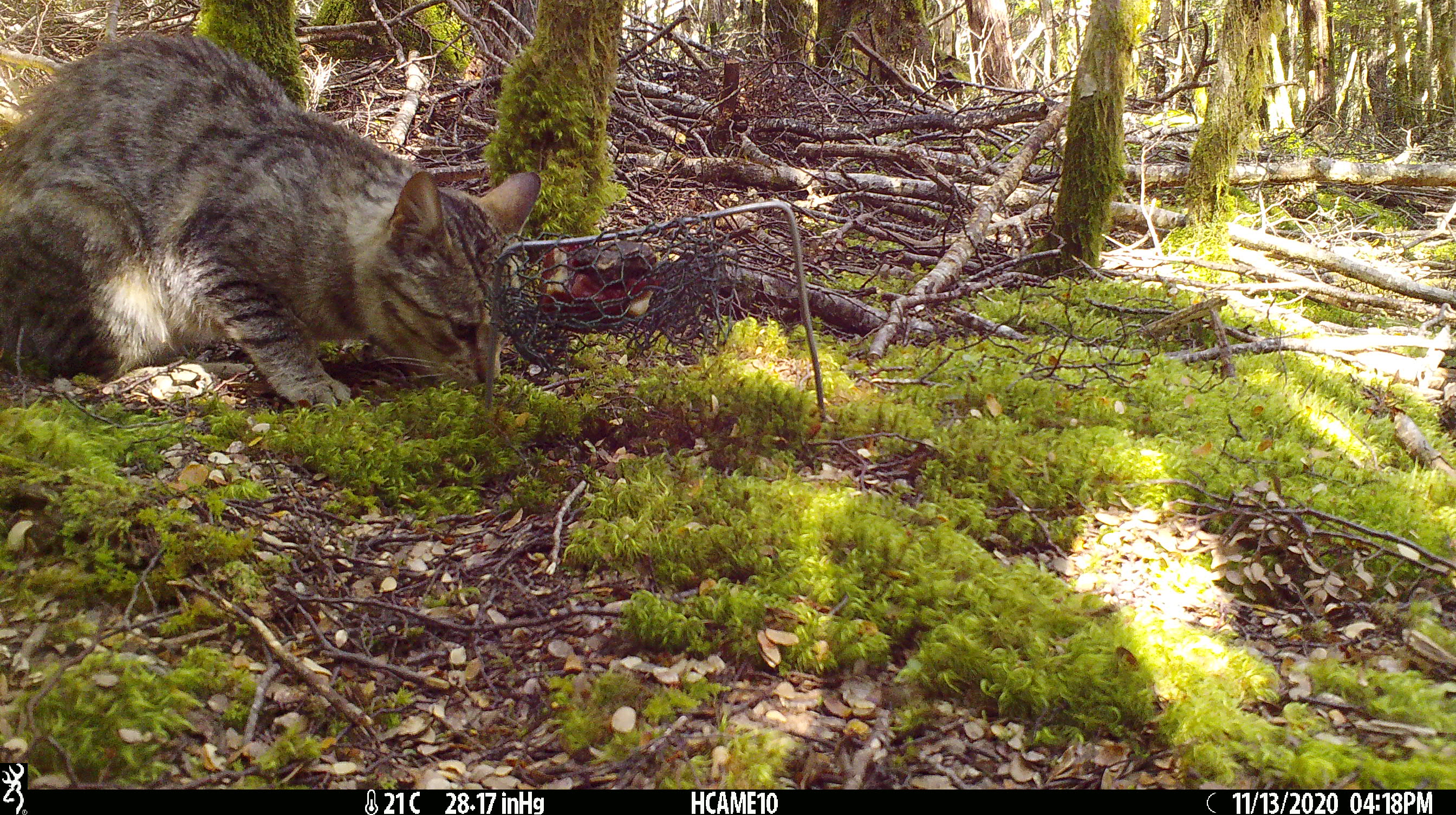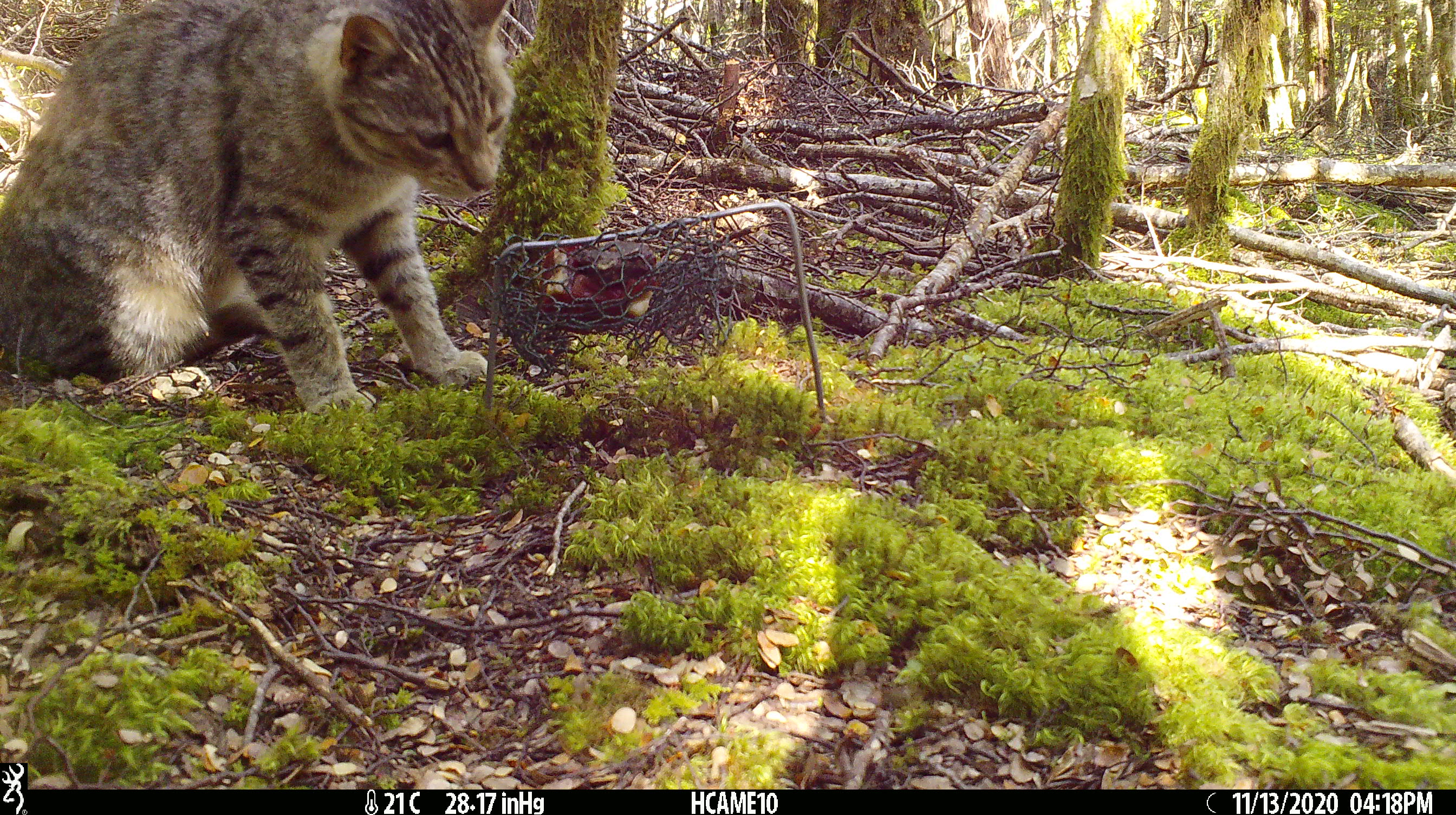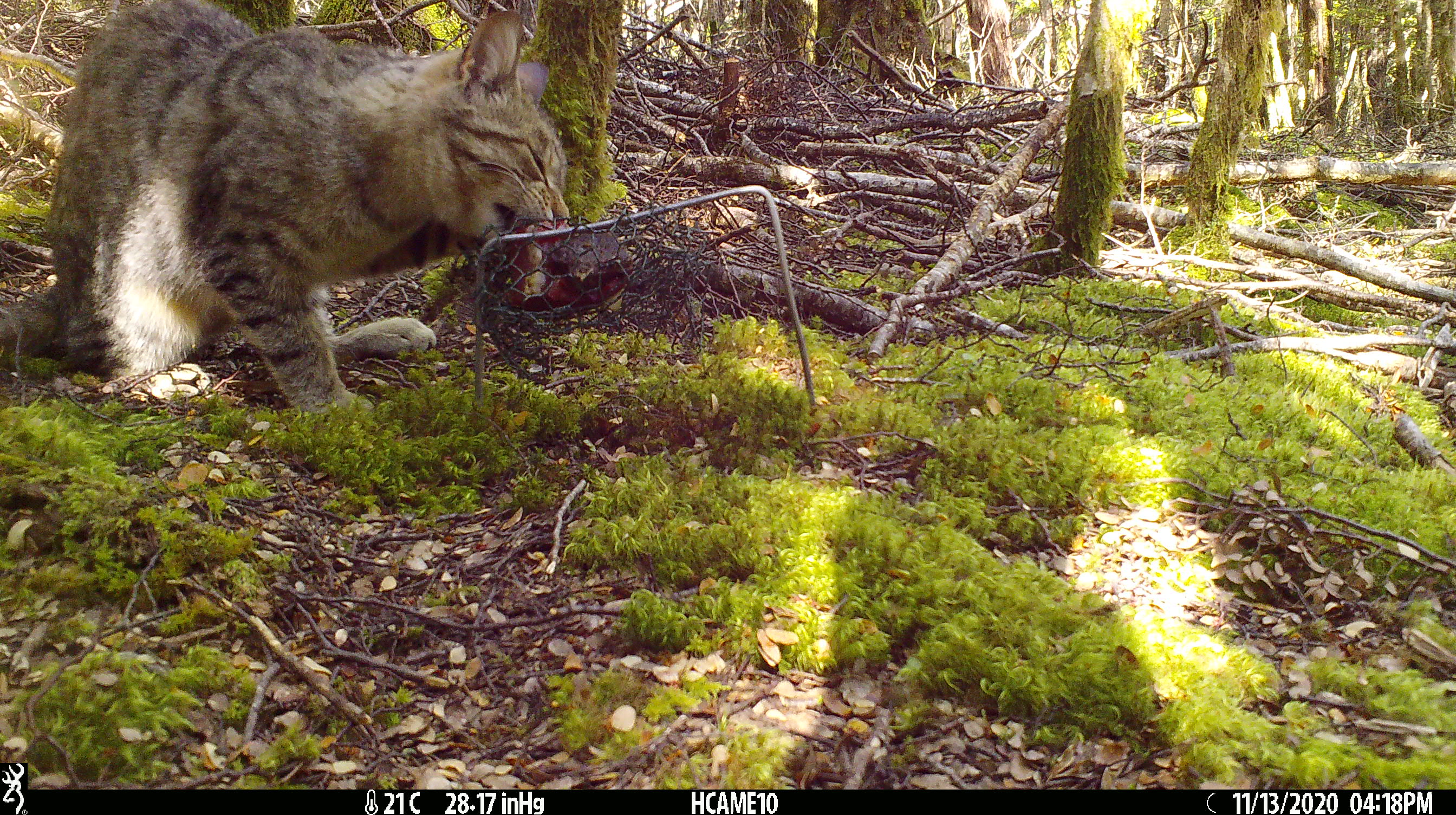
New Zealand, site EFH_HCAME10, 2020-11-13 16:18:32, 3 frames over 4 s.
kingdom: Animalia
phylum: Chordata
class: Mammalia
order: Carnivora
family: Felidae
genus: Felis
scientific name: Felis catus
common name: domestic cat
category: cat